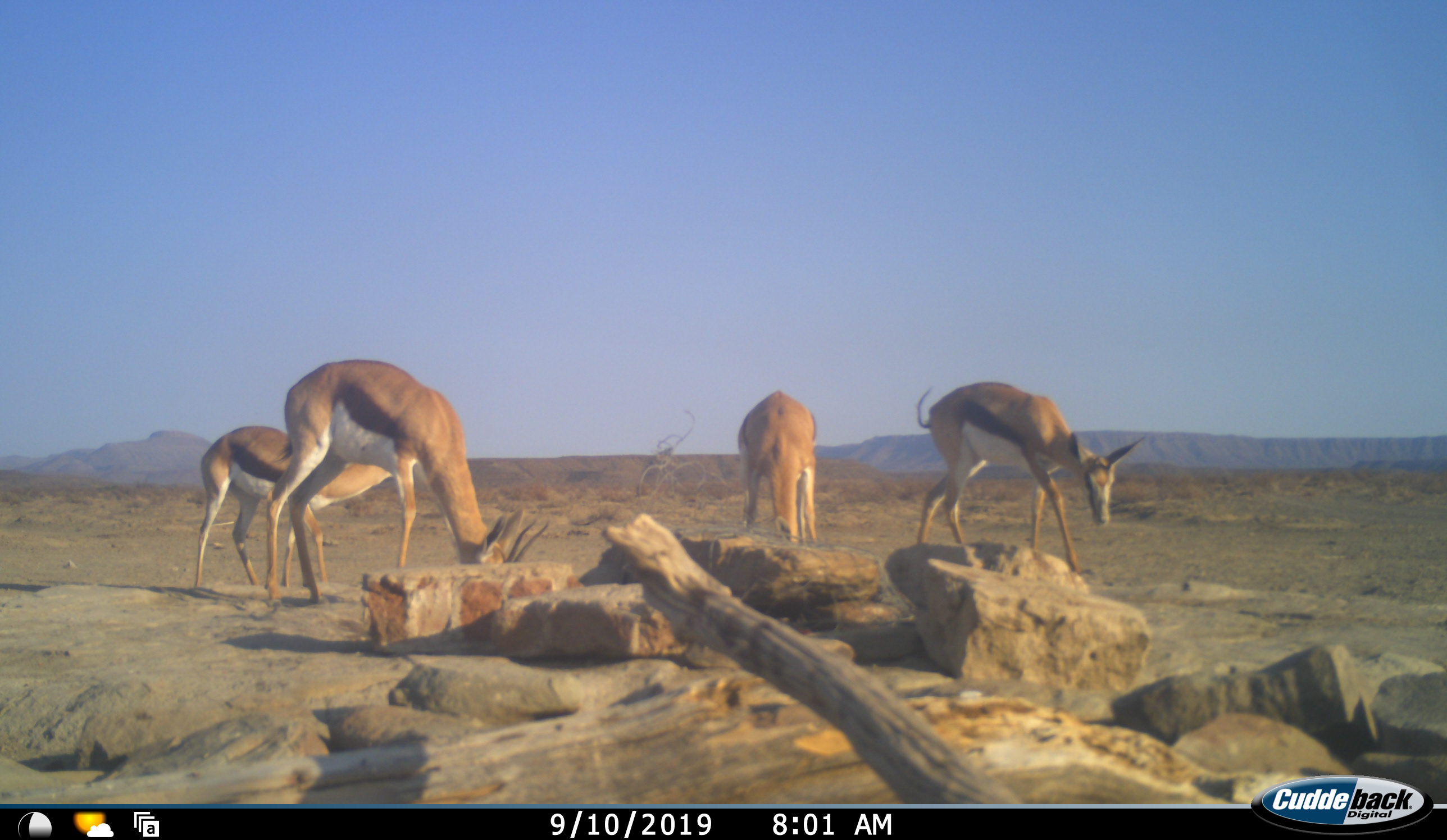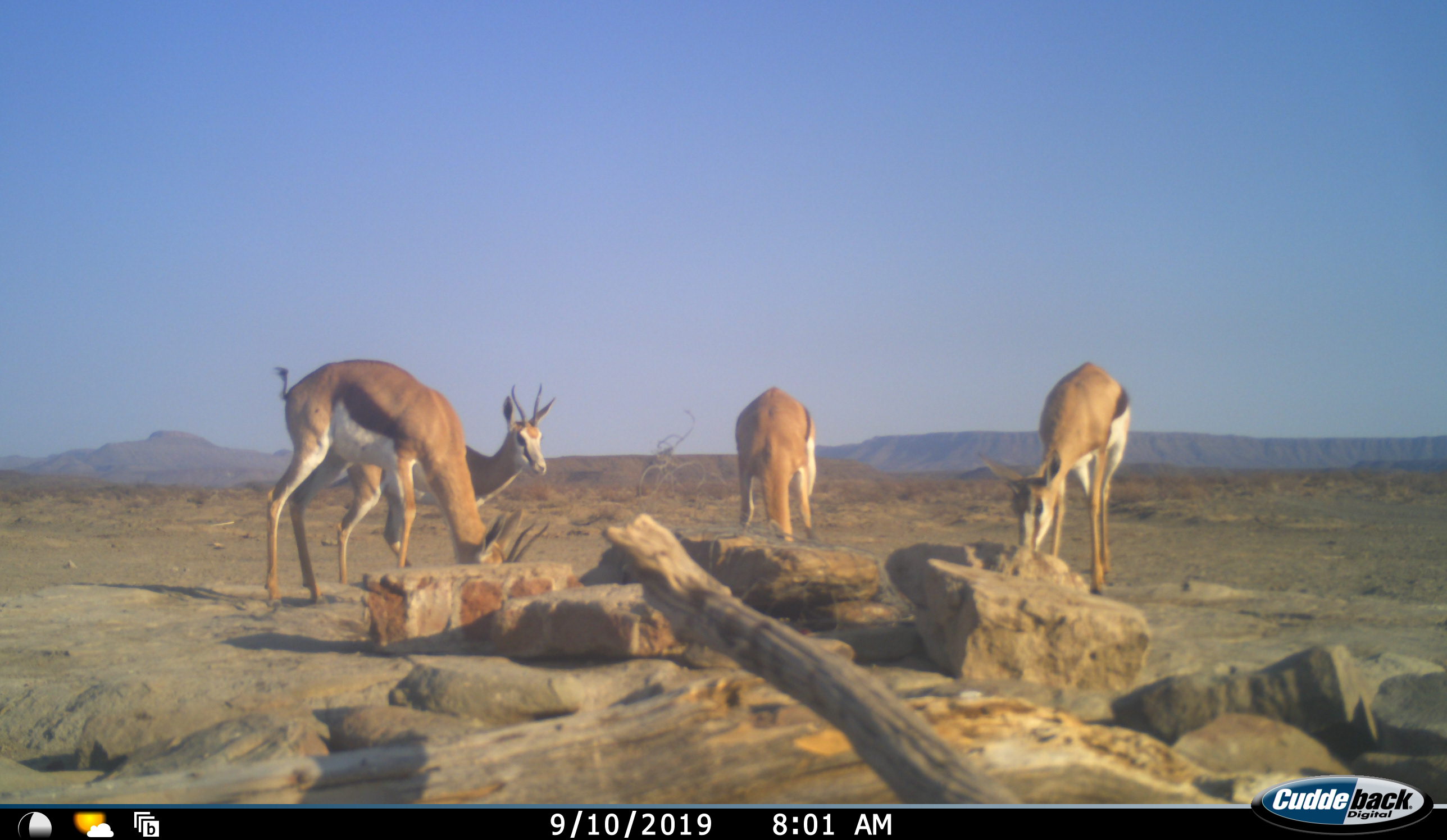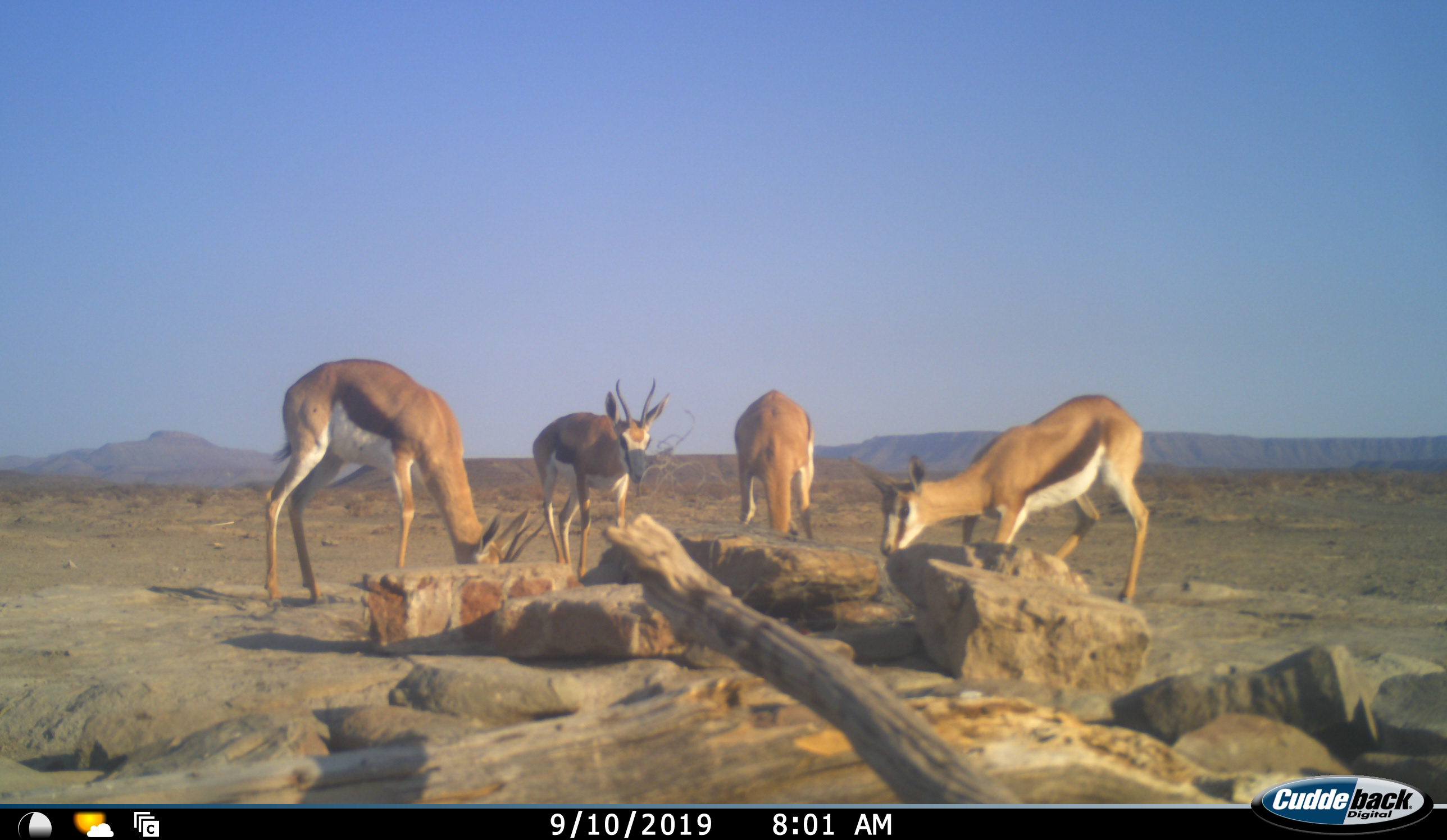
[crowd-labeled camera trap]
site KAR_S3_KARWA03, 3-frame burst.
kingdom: Animalia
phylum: Chordata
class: Mammalia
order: Artiodactyla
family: Bovidae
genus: Antidorcas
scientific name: Antidorcas marsupialis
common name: springbok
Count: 4.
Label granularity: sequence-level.